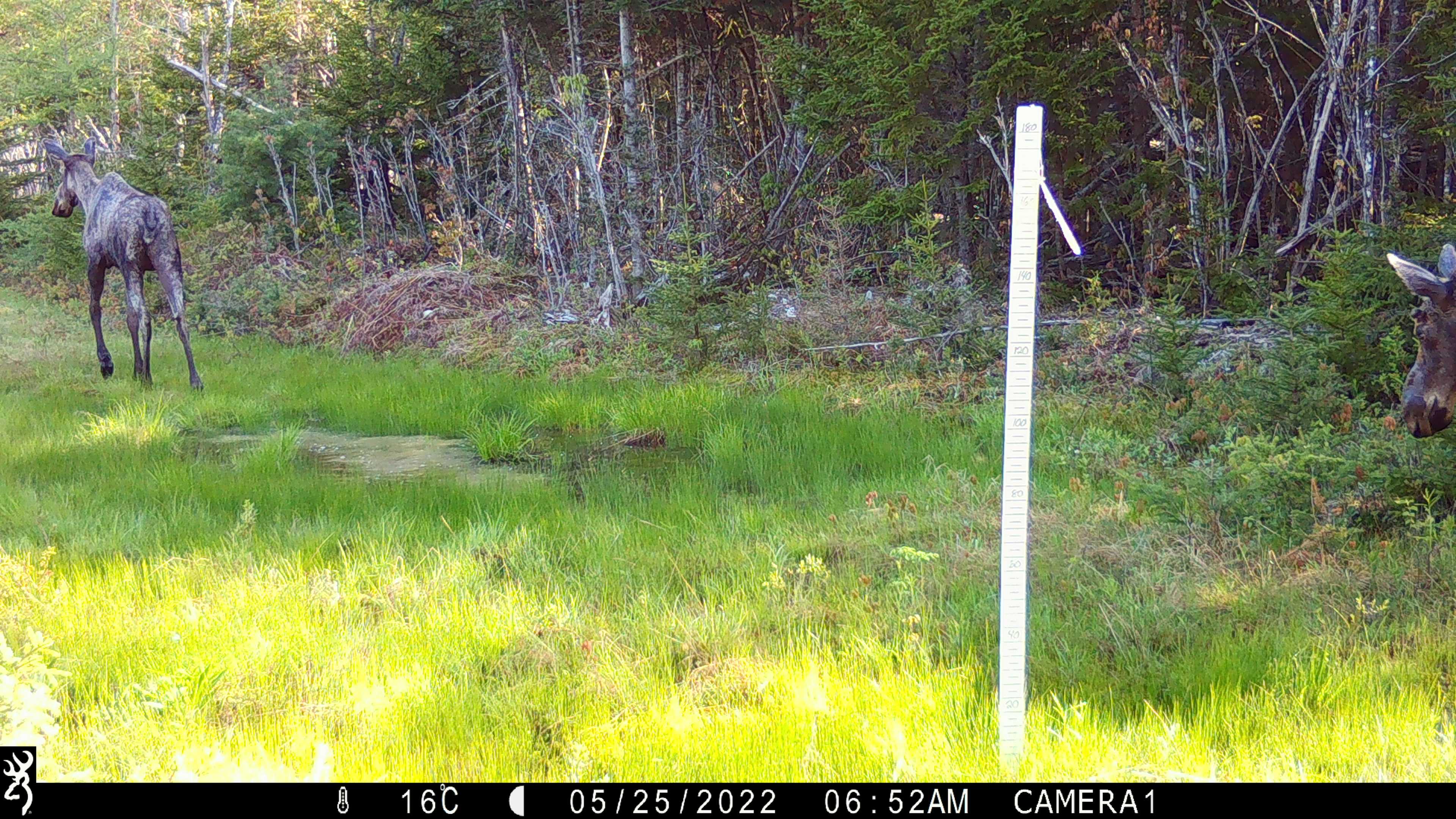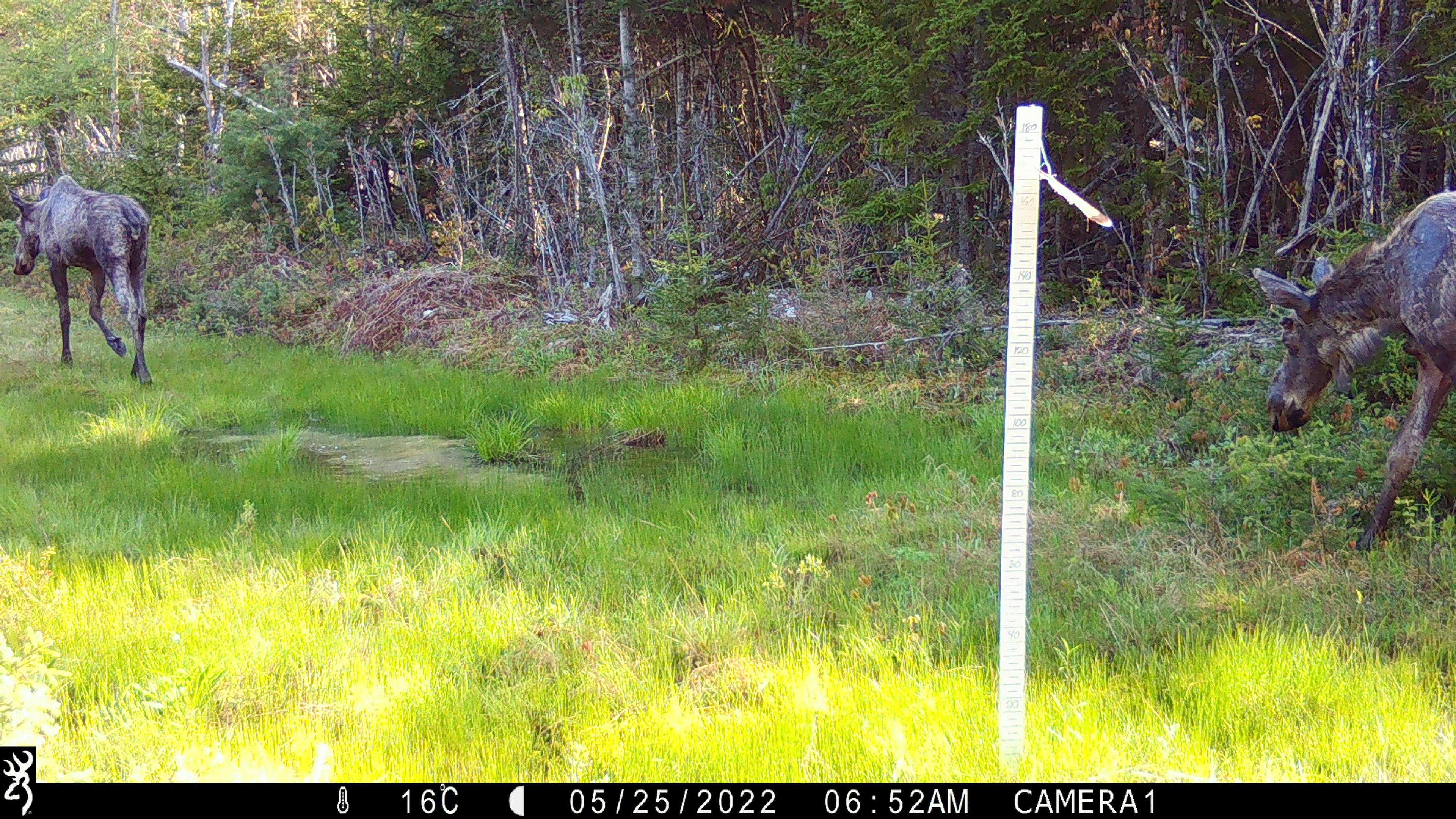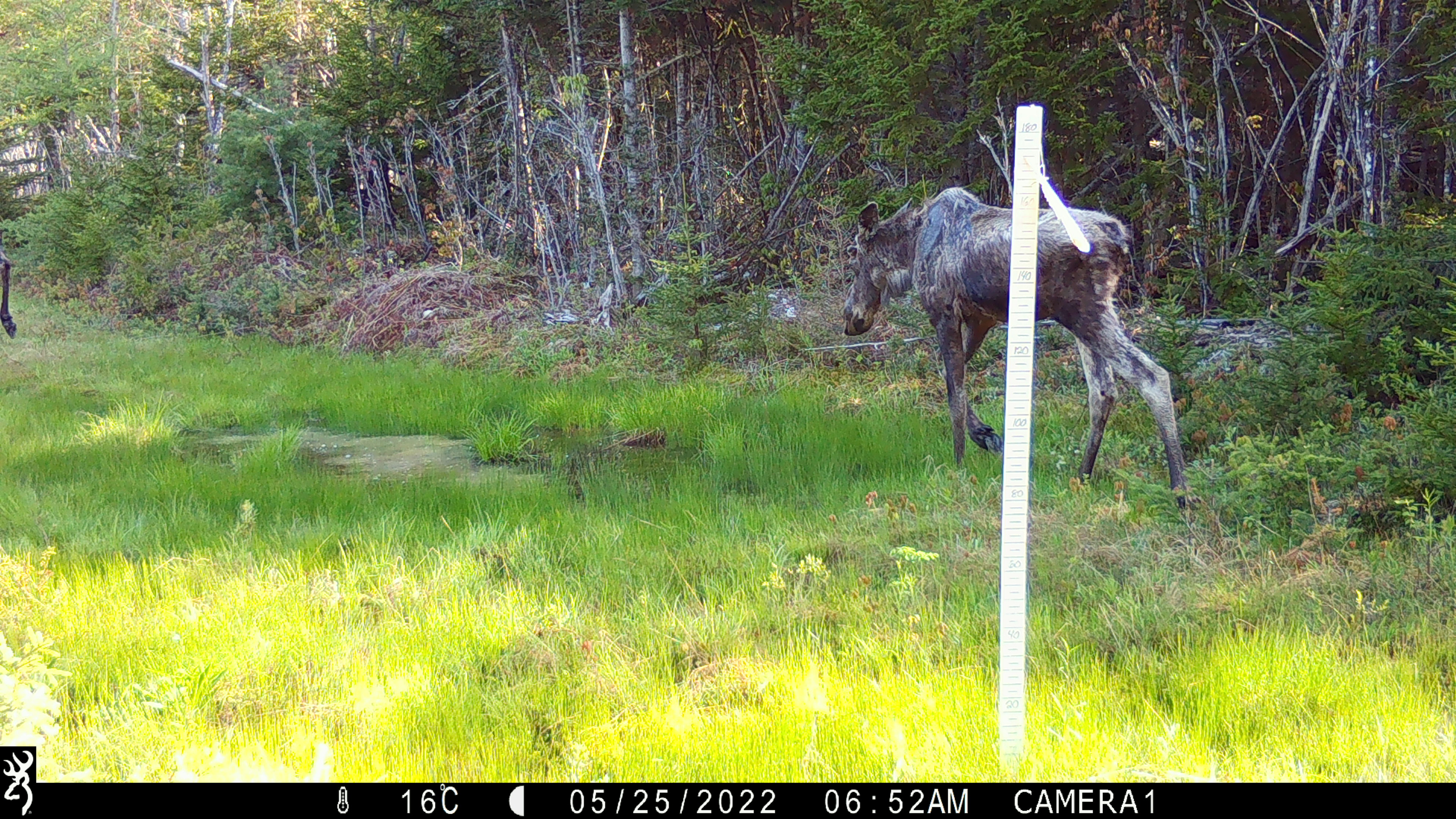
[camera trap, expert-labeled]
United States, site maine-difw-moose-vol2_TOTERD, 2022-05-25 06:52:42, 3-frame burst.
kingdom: Animalia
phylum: Chordata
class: Mammalia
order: Artiodactyla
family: Cervidae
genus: Alces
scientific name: Alces alces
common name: moose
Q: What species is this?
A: Moose (Alces alces).